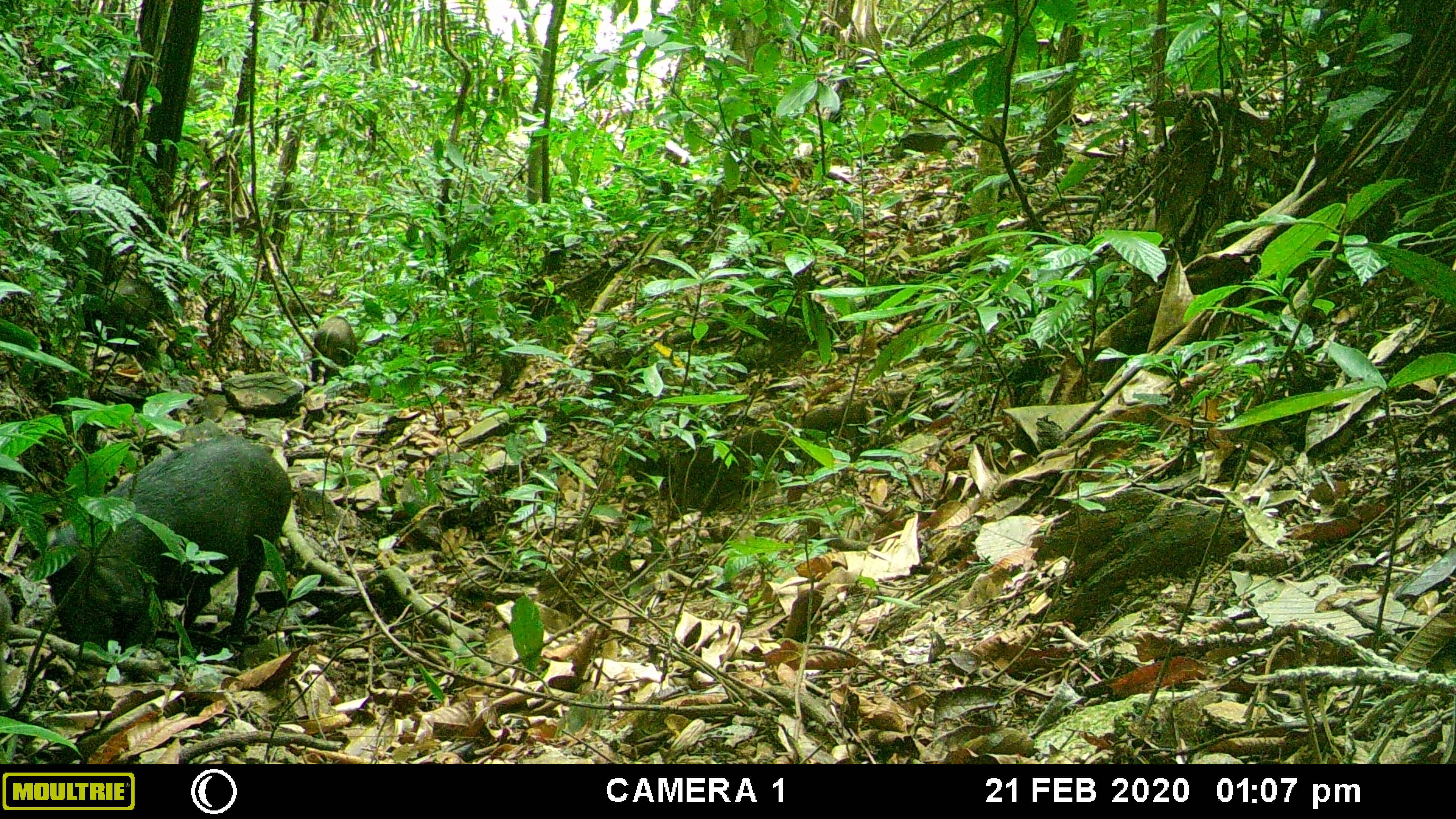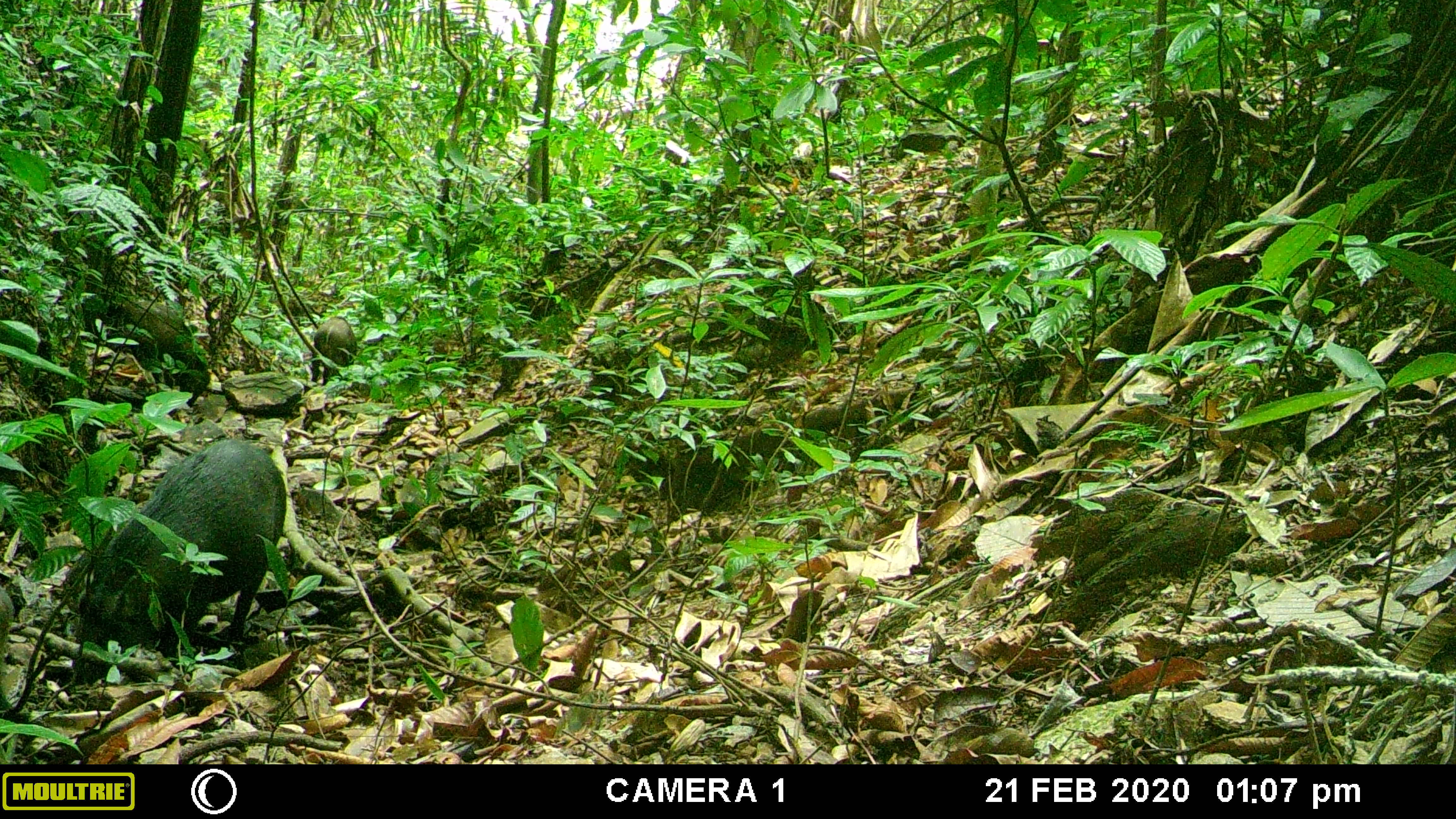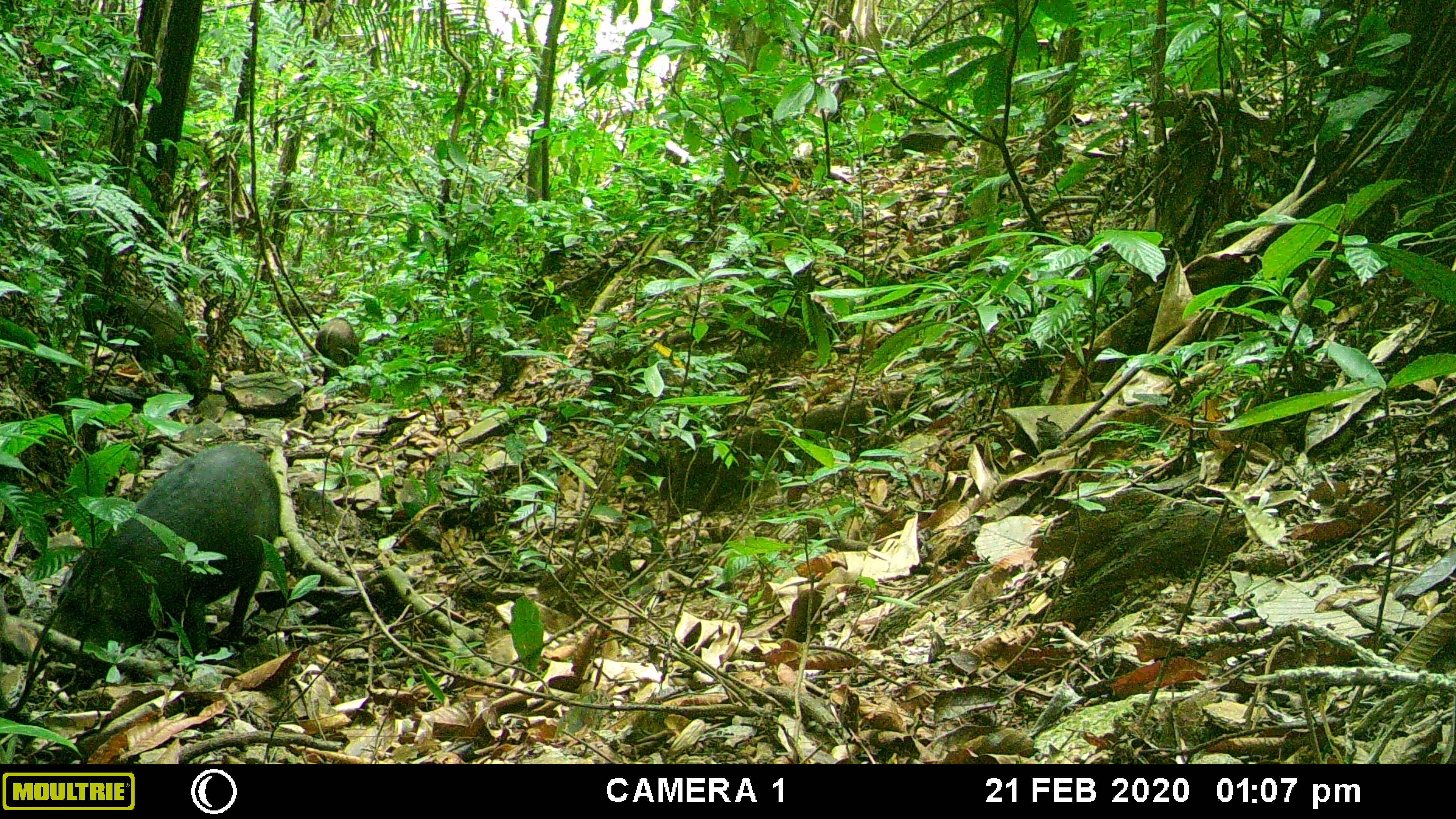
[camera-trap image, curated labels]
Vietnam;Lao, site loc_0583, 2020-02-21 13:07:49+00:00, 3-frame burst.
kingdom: Animalia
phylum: Chordata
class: Mammalia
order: Artiodactyla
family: Suidae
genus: Sus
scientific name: Sus scrofa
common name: eurasian wild pig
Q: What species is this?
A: Eurasian wild pig (Sus scrofa).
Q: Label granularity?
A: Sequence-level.